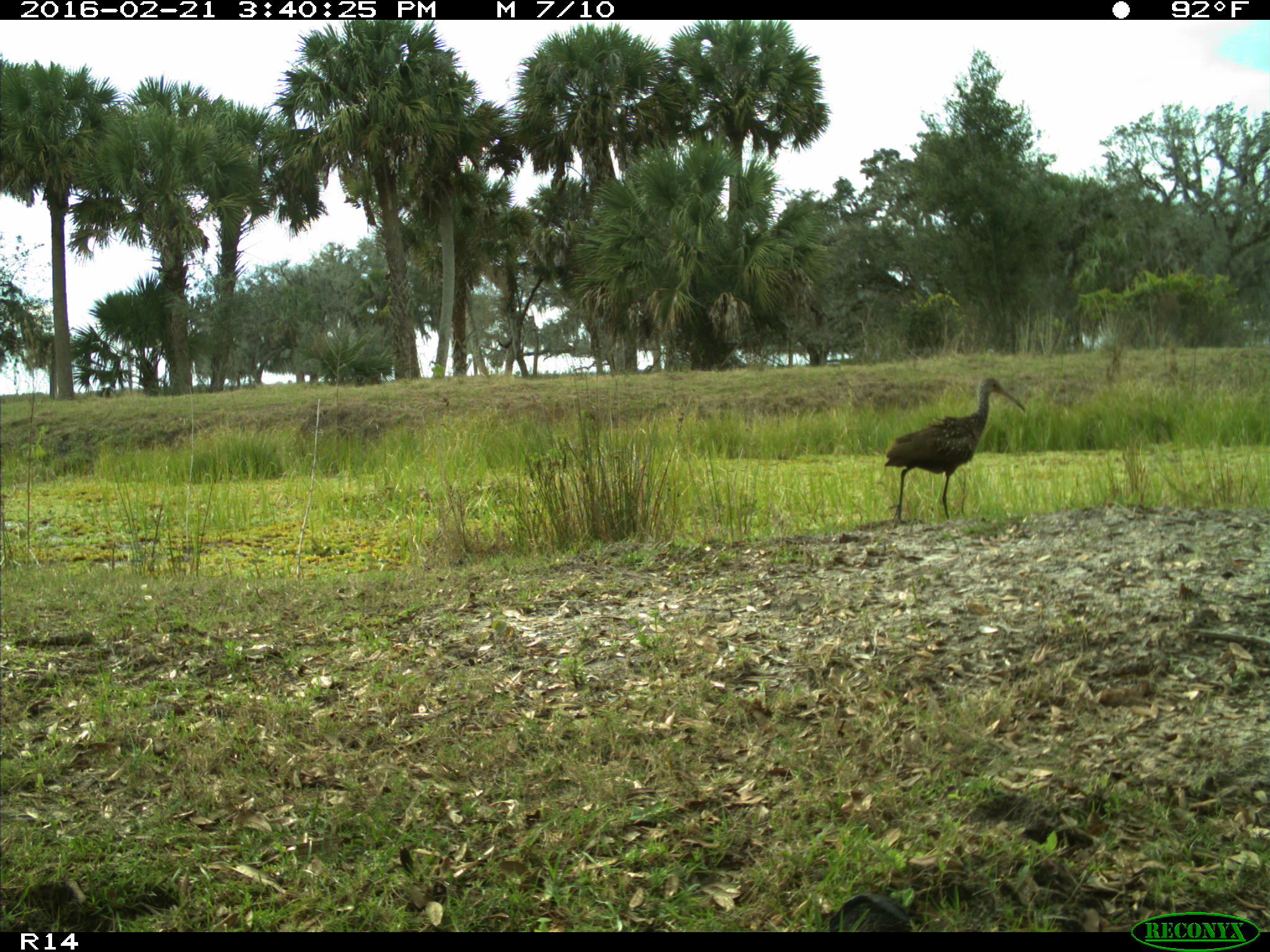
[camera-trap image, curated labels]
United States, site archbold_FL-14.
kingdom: Animalia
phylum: Chordata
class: Aves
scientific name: Aves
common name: birds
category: unidentified bird